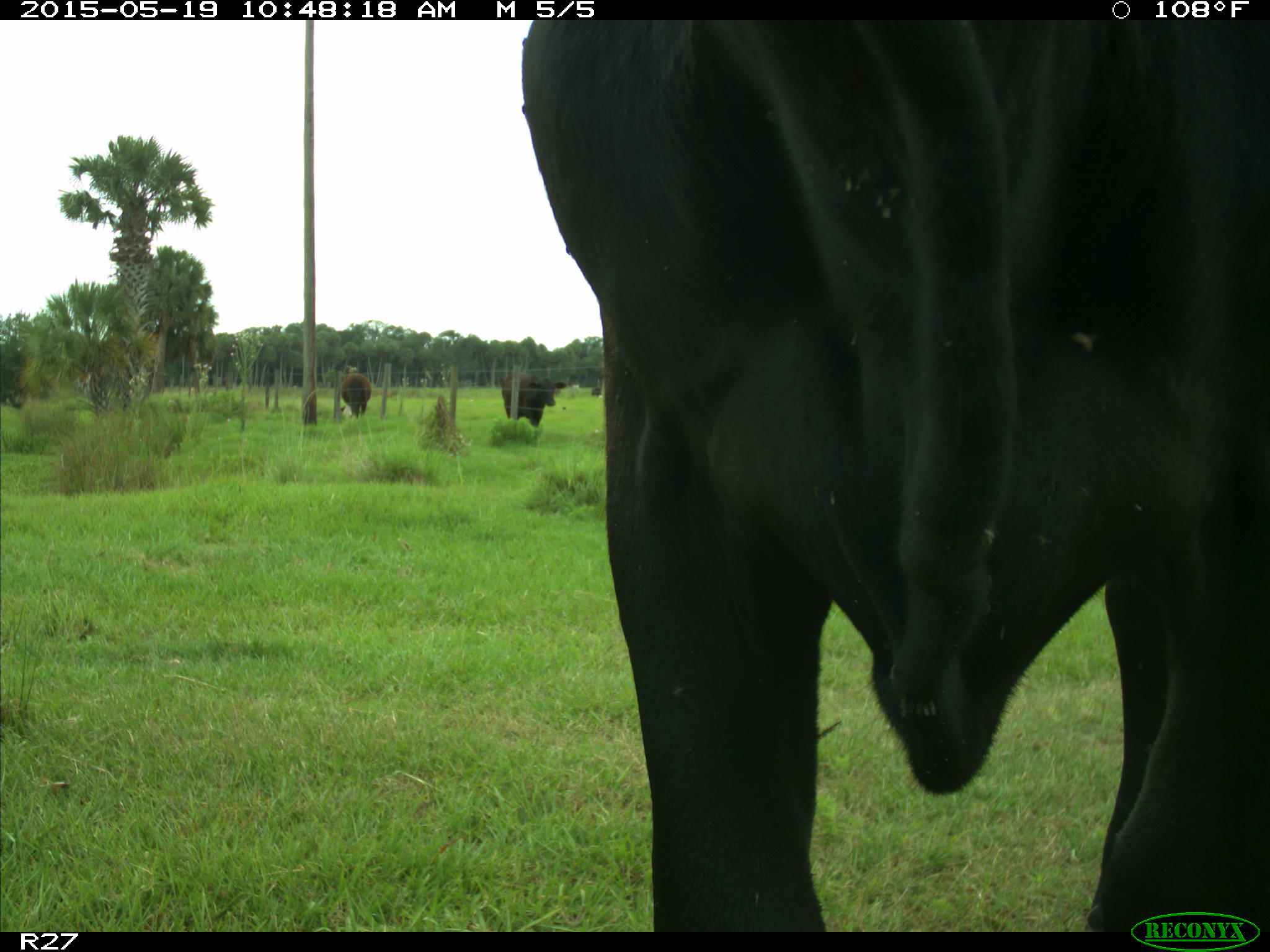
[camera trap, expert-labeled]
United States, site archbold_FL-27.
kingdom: Animalia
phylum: Chordata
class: Mammalia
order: Artiodactyla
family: Bovidae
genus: Bos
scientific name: Bos taurus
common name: domestic cow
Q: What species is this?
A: Bos taurus (domestic cow).